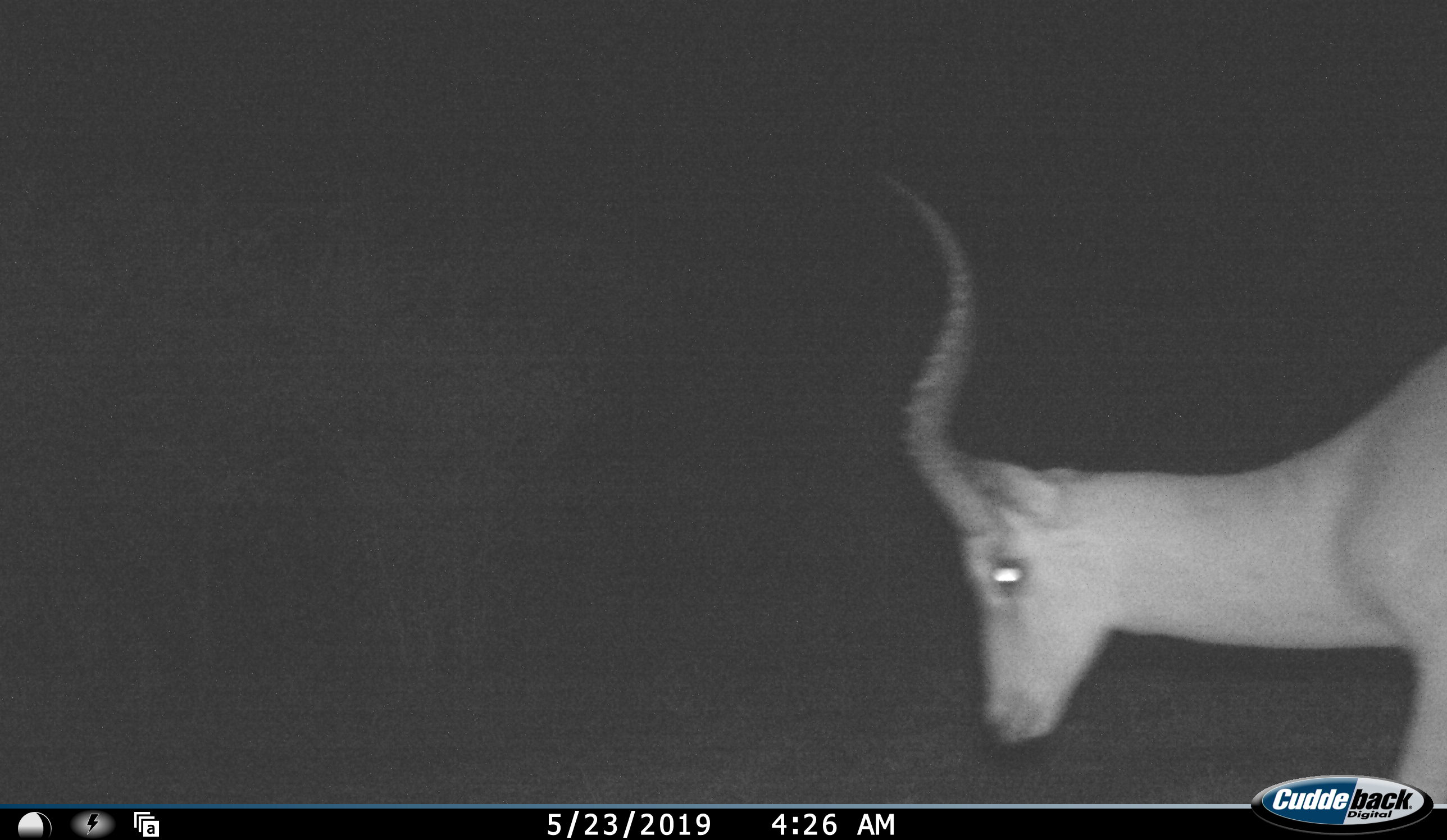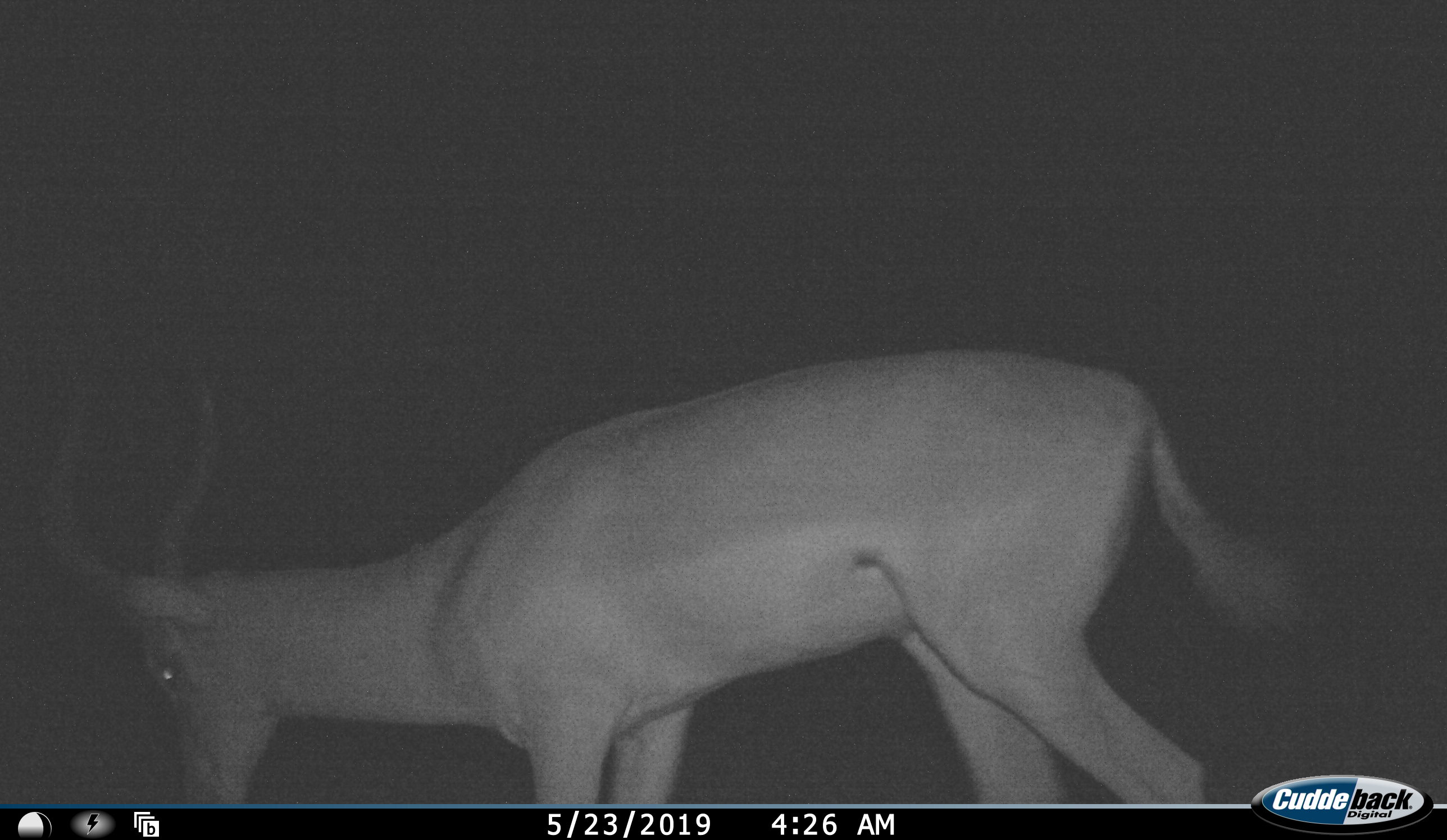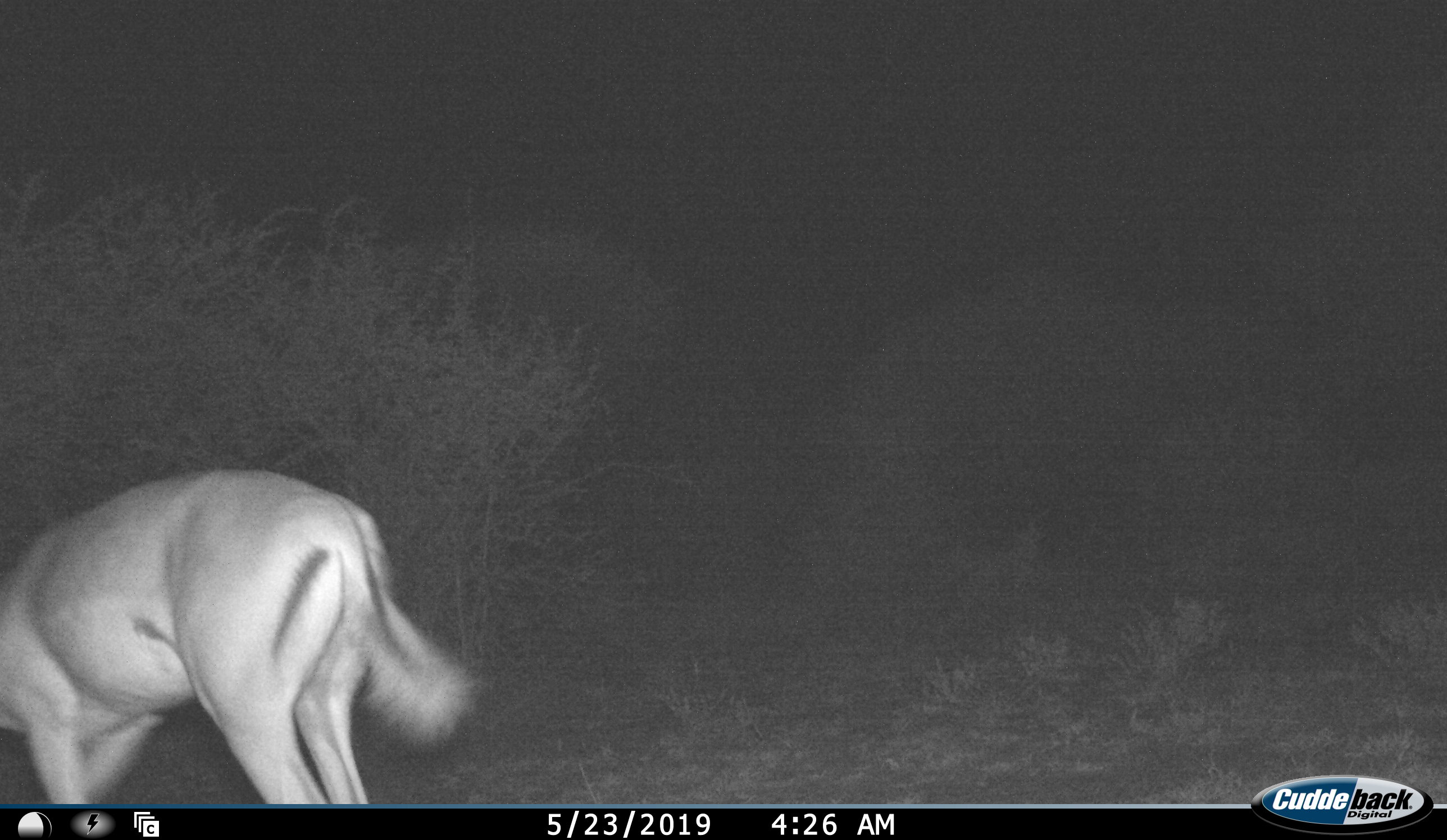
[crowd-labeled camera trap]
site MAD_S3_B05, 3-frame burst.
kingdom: Animalia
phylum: Chordata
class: Mammalia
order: Artiodactyla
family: Bovidae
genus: Aepyceros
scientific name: Aepyceros melampus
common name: impala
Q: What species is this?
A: Impala (Aepyceros melampus).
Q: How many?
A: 1.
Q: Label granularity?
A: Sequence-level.